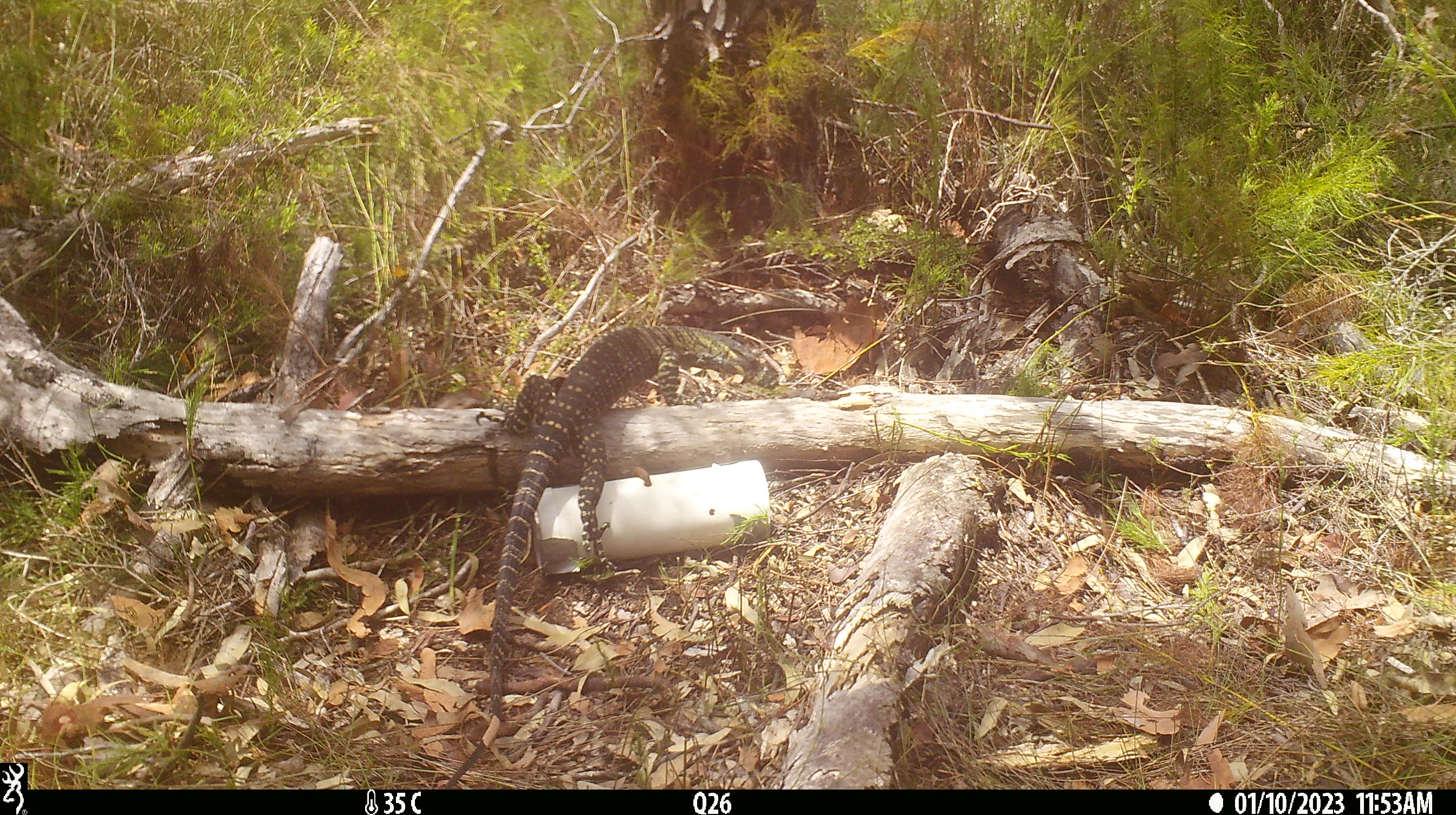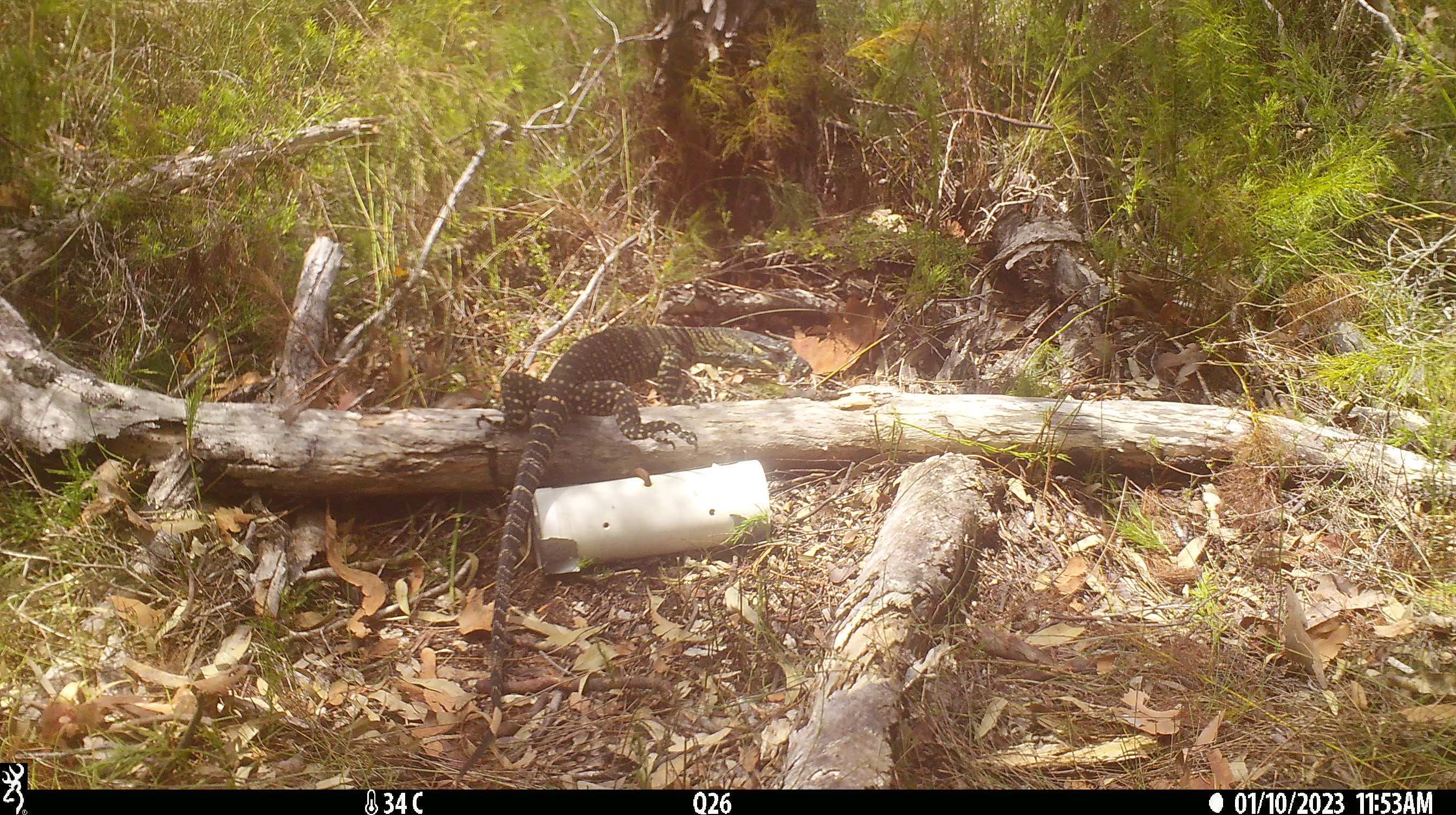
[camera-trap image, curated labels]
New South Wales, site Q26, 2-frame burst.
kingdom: Animalia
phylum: Chordata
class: Reptilia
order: Squamata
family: Varanidae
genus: Varanus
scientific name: Varanus varius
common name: lace monitor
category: goanna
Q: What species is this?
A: Goanna (lace monitor) (Varanus varius).